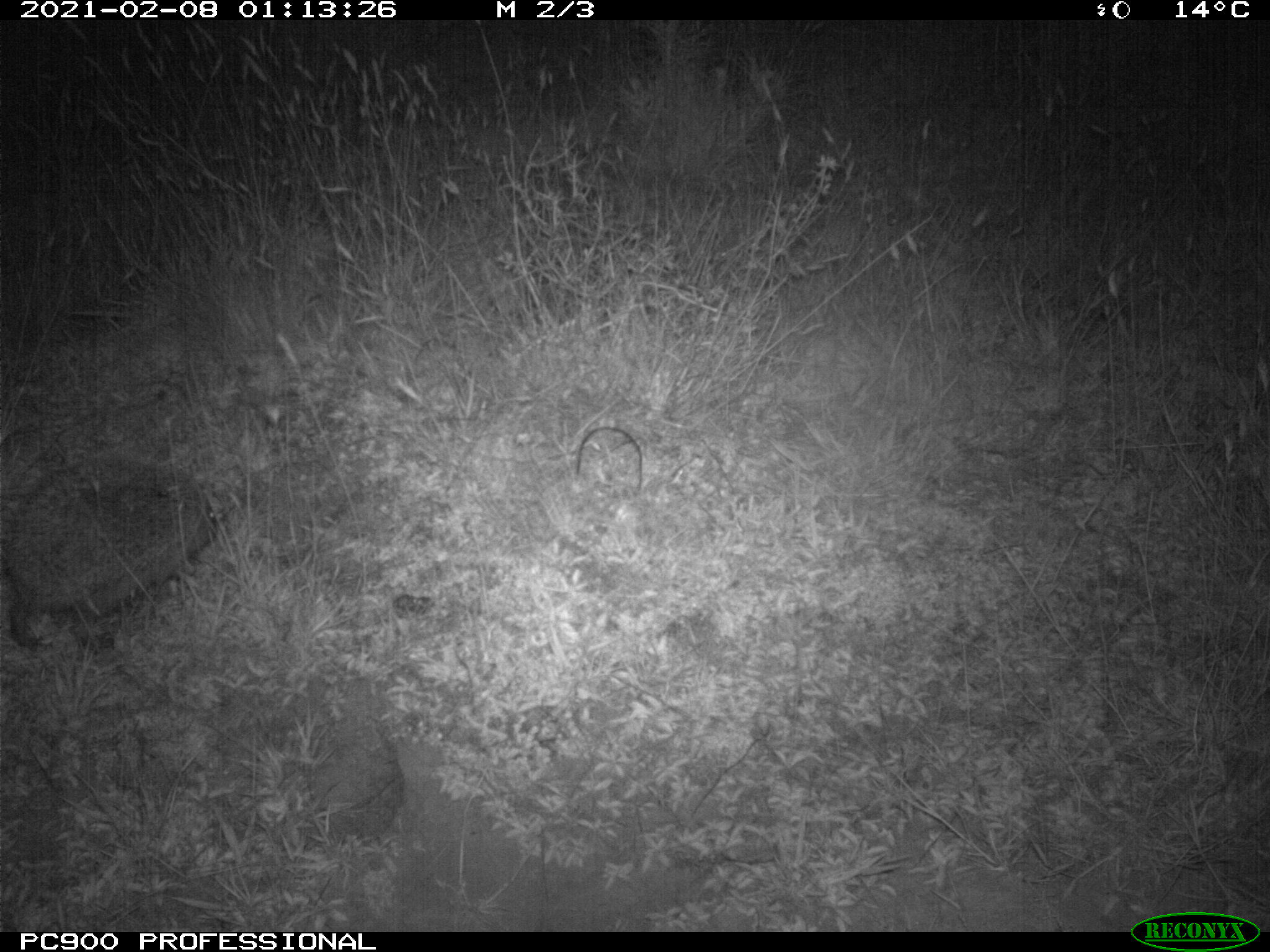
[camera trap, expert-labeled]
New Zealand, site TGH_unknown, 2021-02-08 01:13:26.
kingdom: Animalia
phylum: Chordata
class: Mammalia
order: Eulipotyphla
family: Erinaceidae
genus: Erinaceus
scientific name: Erinaceus europaeus europaeus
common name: european hedgehog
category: hedgehog